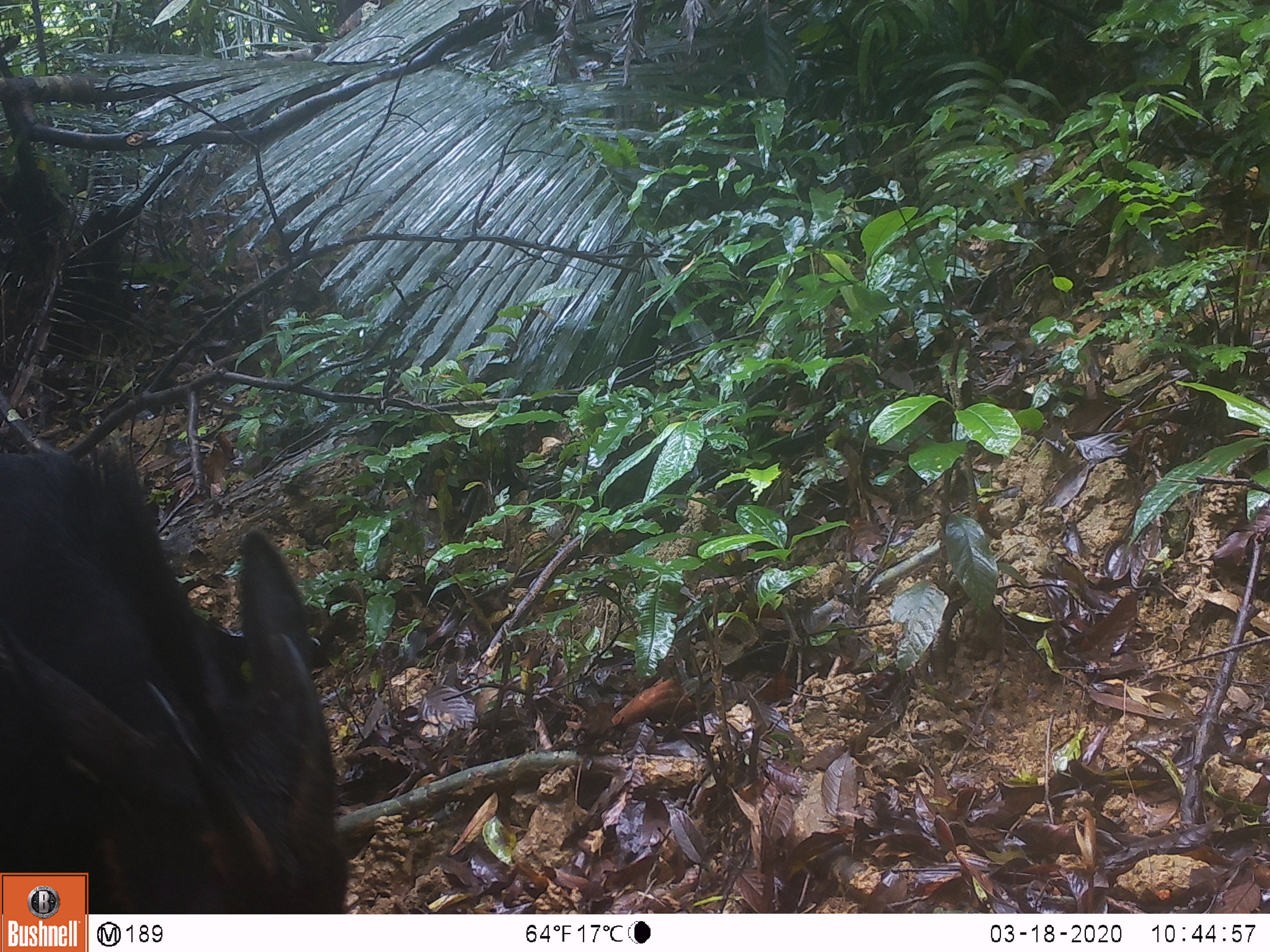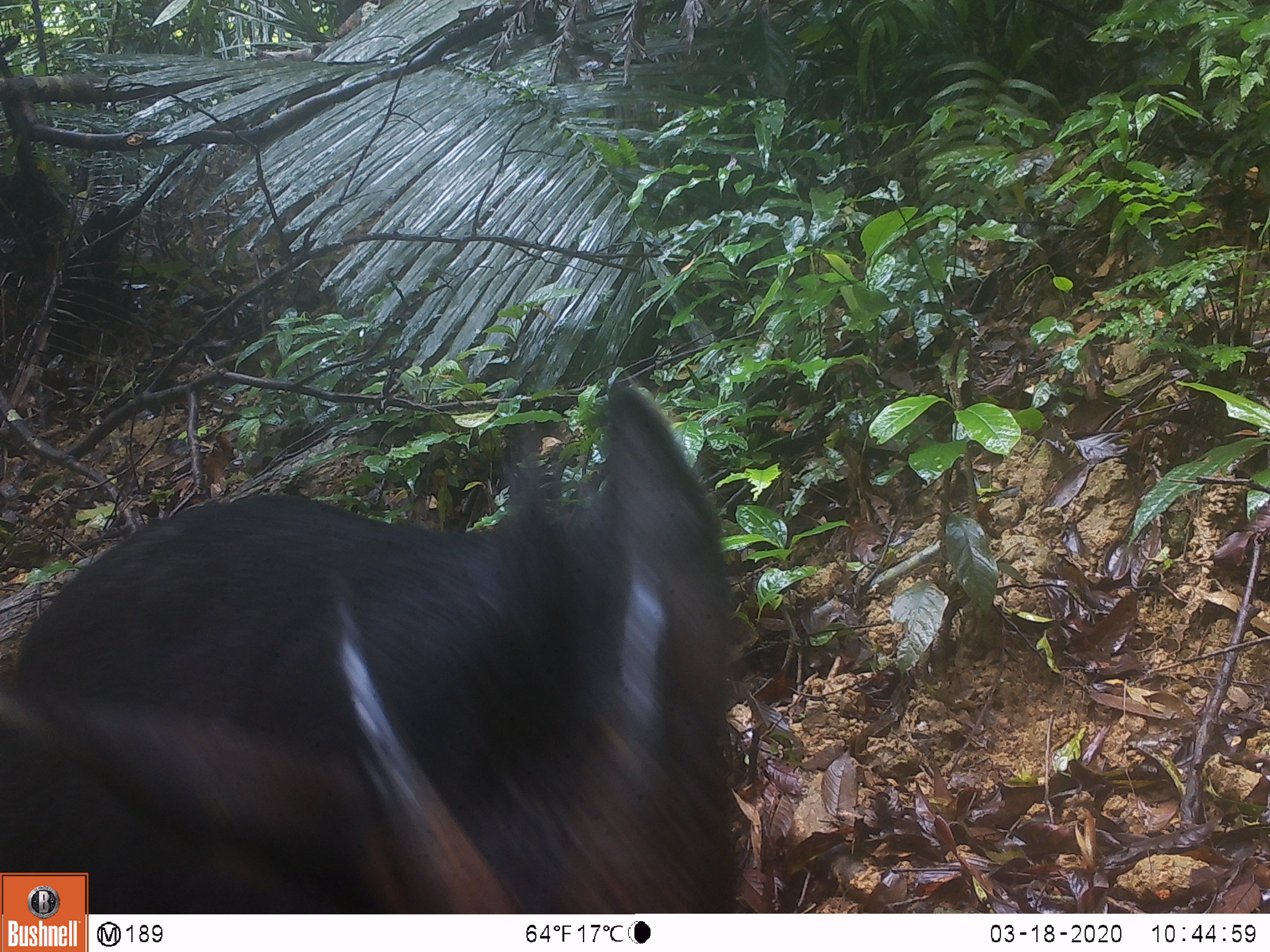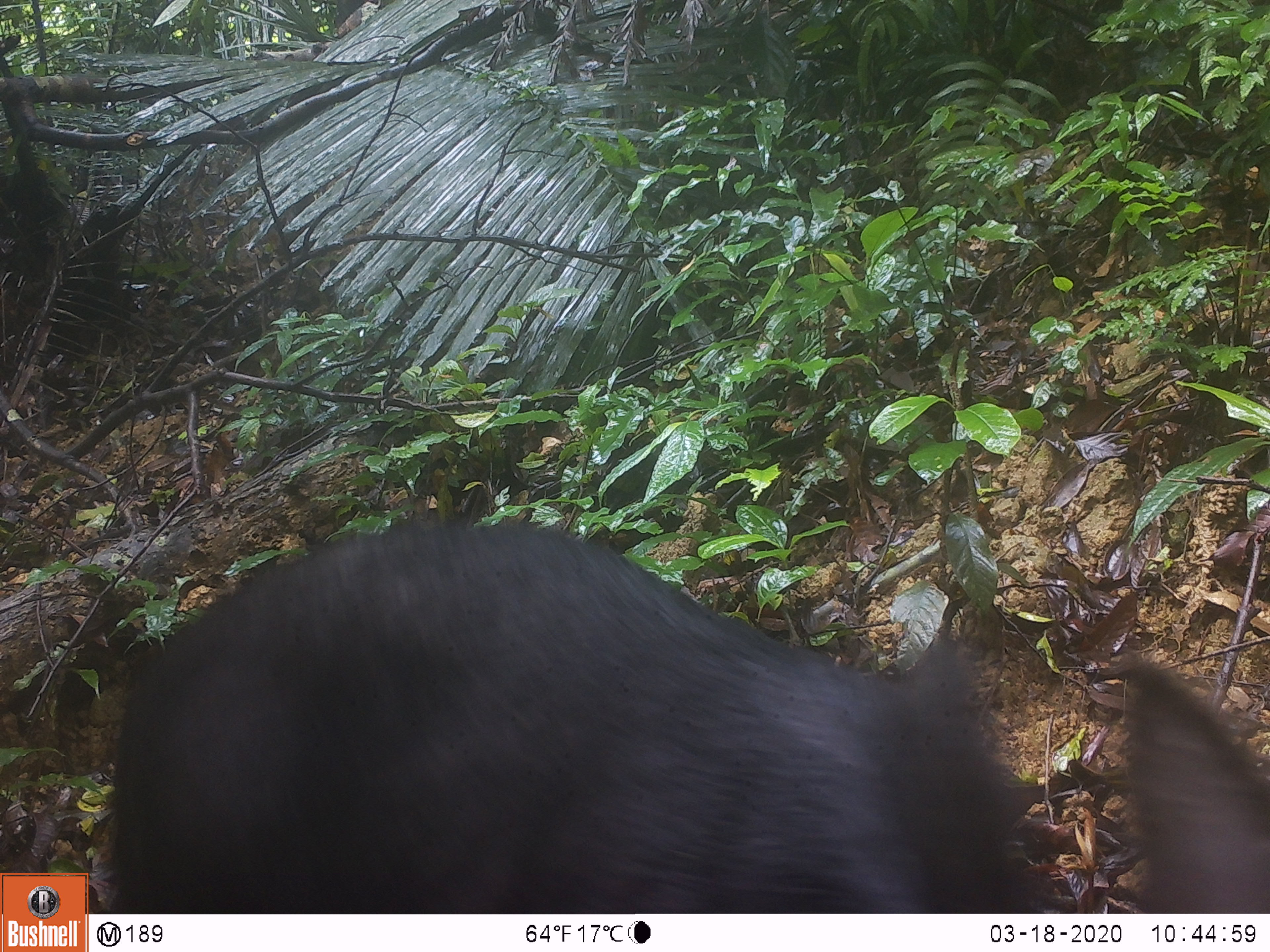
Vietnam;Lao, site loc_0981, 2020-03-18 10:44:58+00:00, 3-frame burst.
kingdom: Animalia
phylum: Chordata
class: Mammalia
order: Artiodactyla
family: Bovidae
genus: Capricornis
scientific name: Capricornis sumatraensis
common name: chinese serow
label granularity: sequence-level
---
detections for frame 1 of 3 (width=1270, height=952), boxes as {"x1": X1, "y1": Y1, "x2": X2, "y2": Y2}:
chinese serow: {"x1": 0, "y1": 441, "x2": 348, "y2": 914}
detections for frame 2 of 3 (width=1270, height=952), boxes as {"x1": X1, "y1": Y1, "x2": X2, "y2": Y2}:
chinese serow: {"x1": 0, "y1": 383, "x2": 730, "y2": 914}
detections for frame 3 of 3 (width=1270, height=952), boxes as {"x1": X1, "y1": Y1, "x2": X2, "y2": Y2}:
chinese serow: {"x1": 102, "y1": 518, "x2": 1269, "y2": 914}